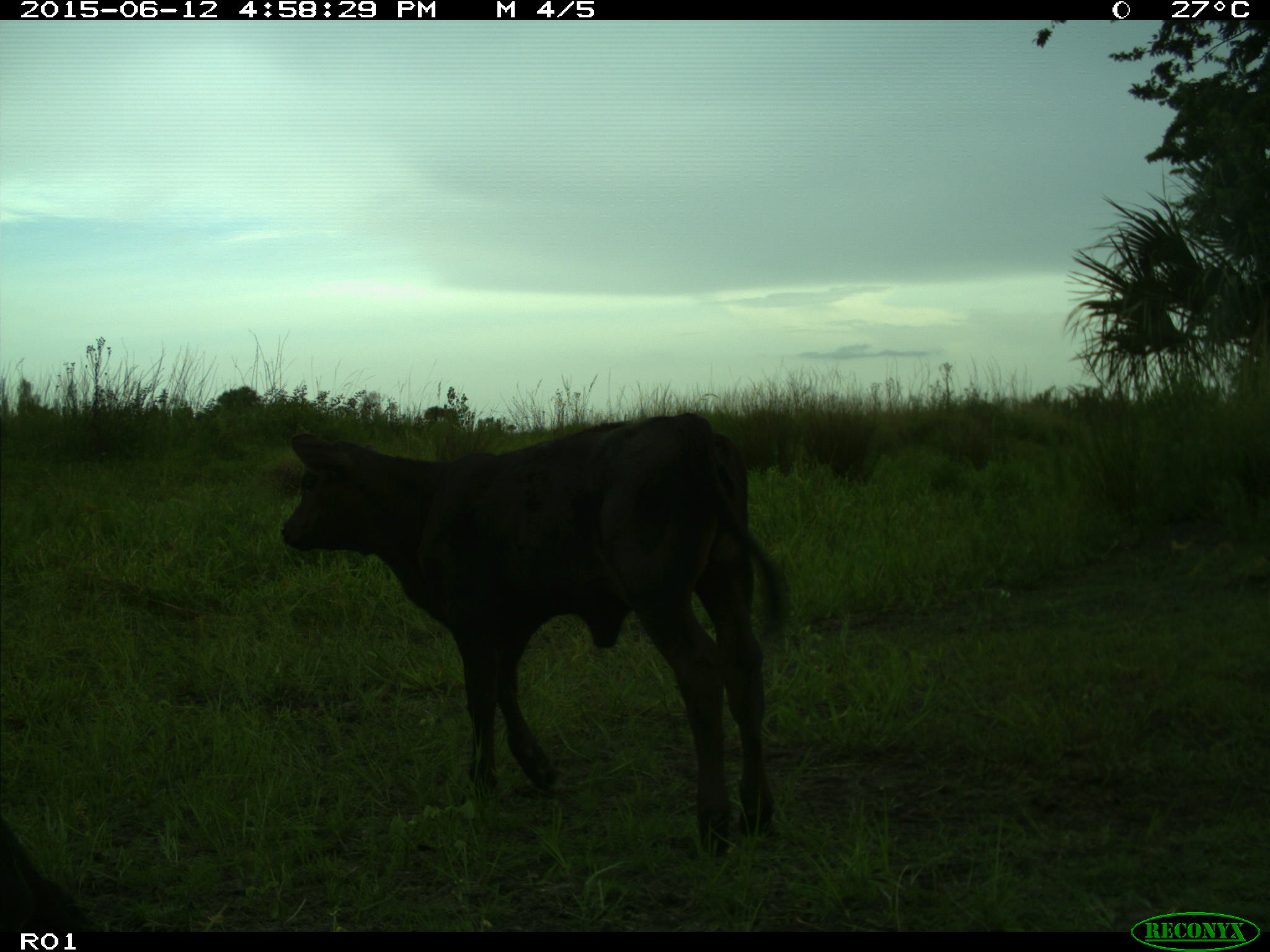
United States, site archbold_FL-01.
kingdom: Animalia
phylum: Chordata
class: Mammalia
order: Artiodactyla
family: Bovidae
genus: Bos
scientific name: Bos taurus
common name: domestic cow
Bos taurus (domestic cow).